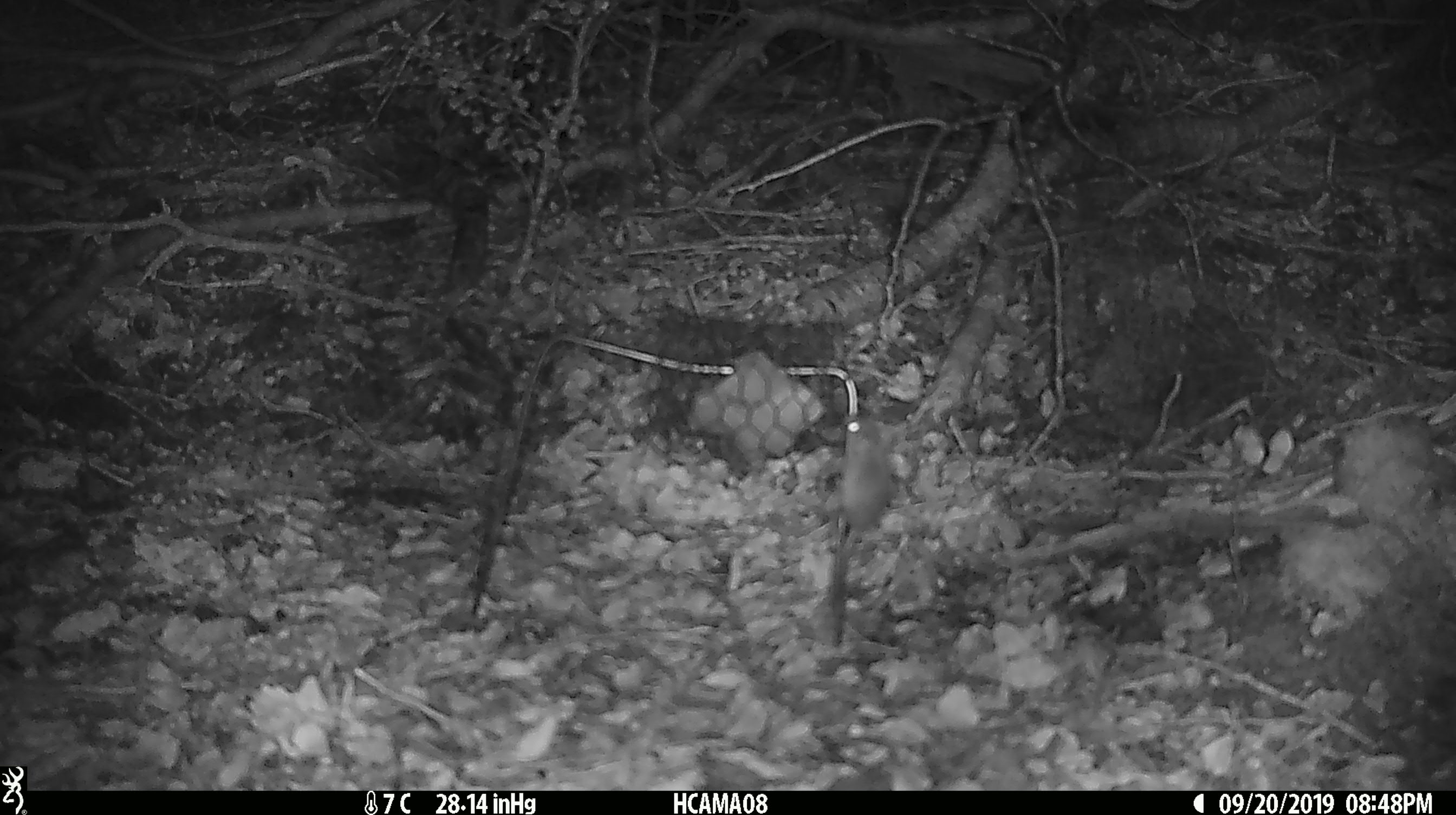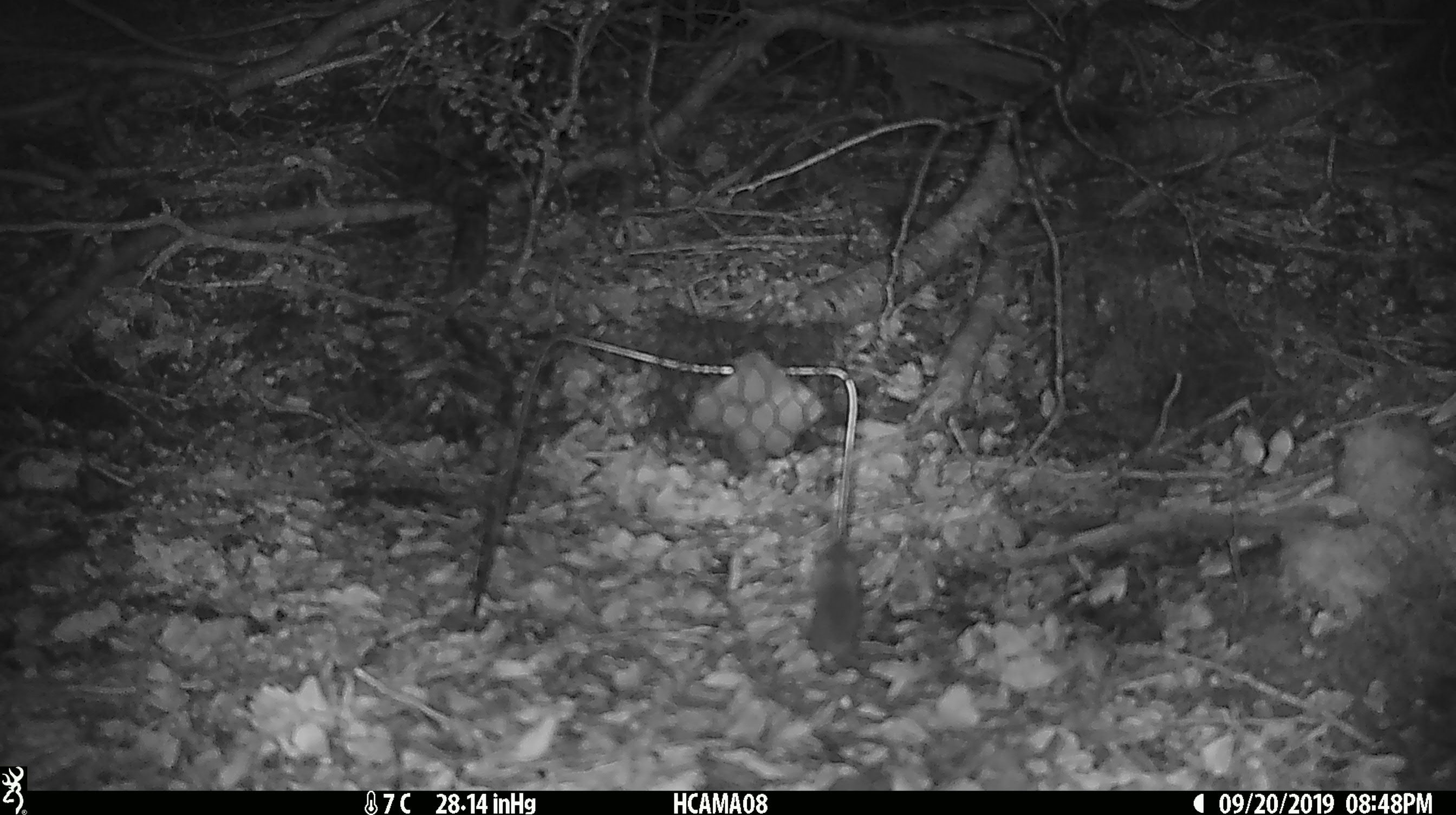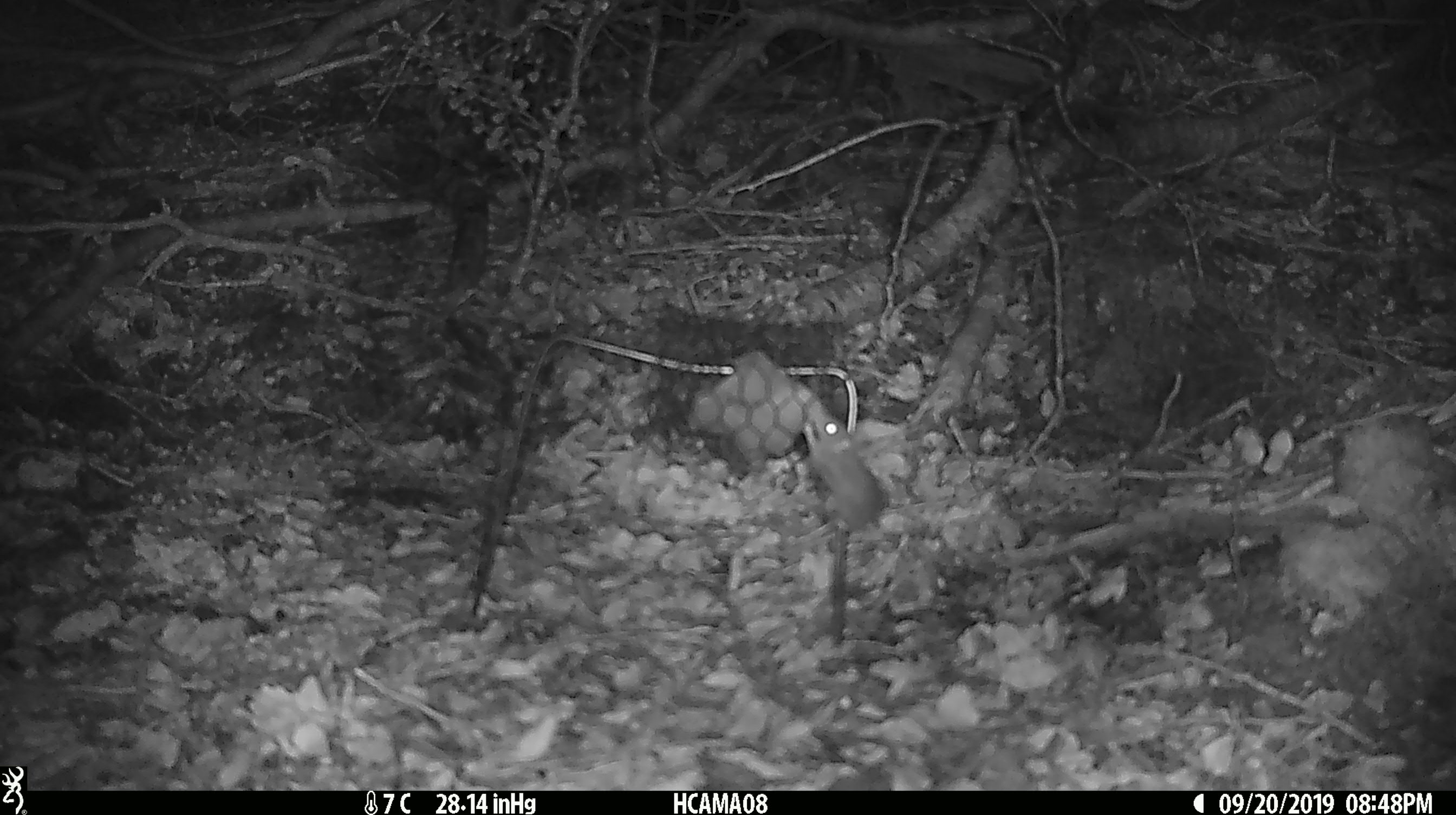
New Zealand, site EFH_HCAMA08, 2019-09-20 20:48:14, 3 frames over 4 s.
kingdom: Animalia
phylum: Chordata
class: Mammalia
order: Rodentia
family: Muridae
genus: Mus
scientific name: Mus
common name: mouse